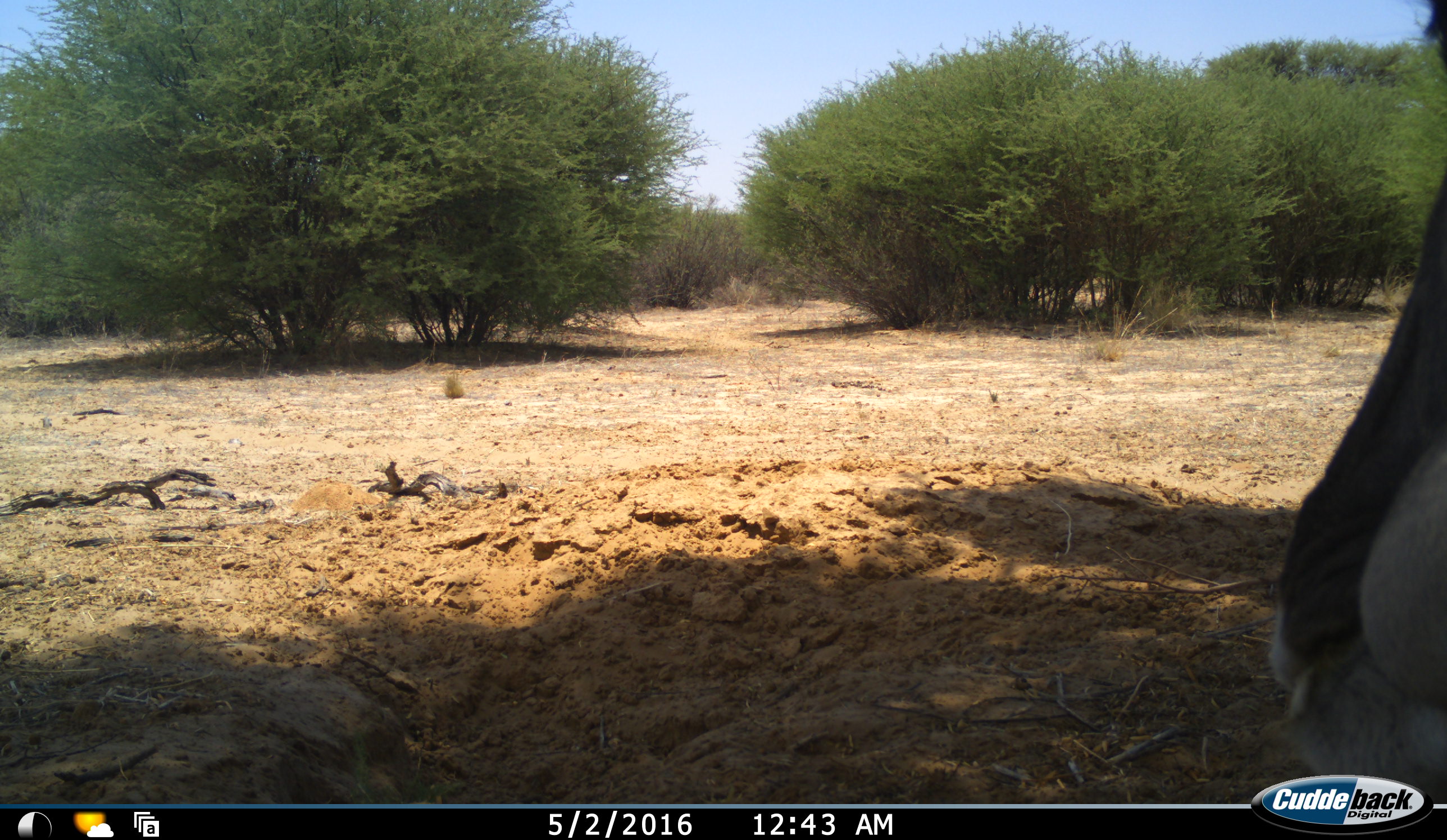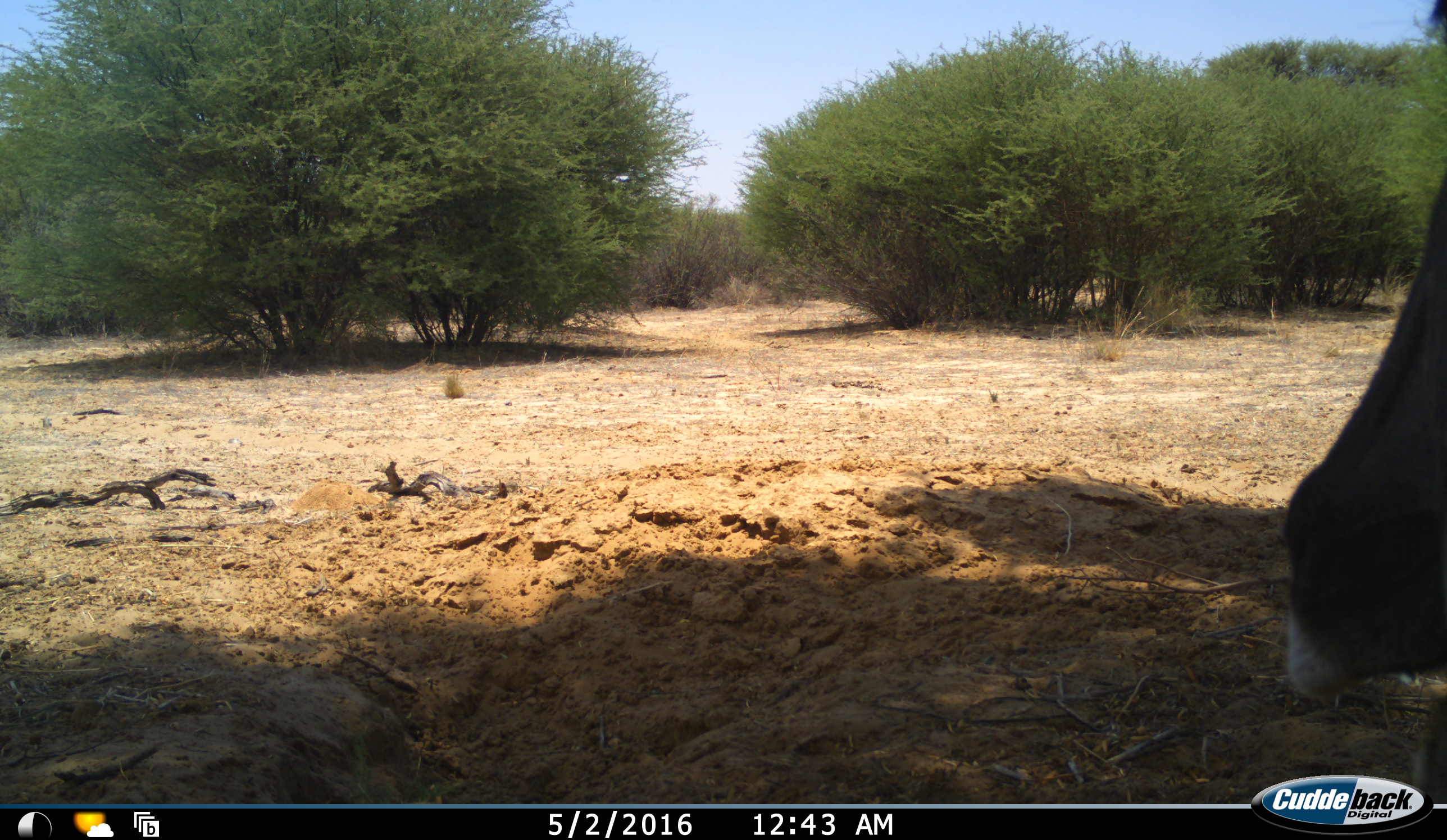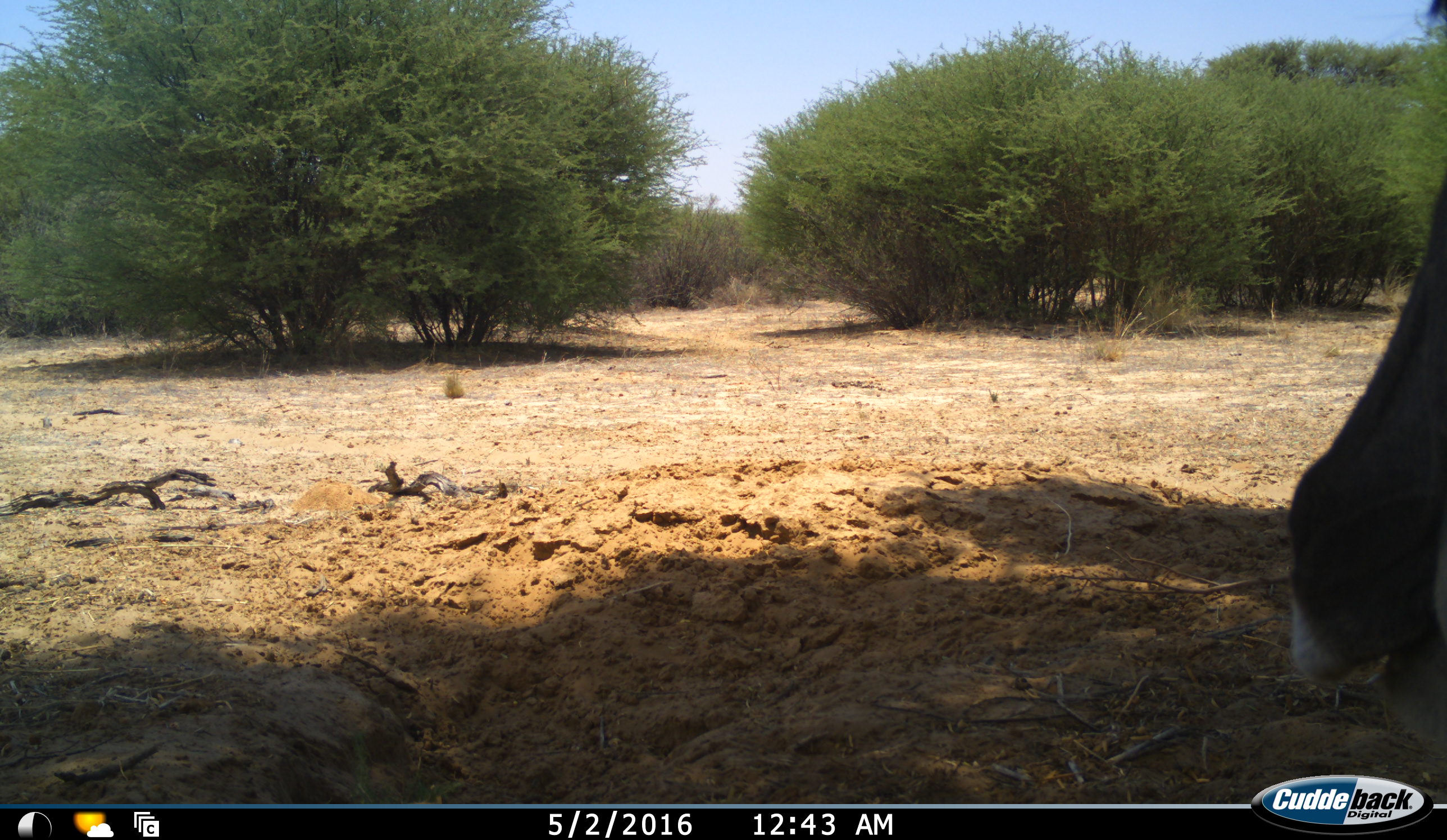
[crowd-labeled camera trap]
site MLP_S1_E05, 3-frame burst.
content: unidentified animal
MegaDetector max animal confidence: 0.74